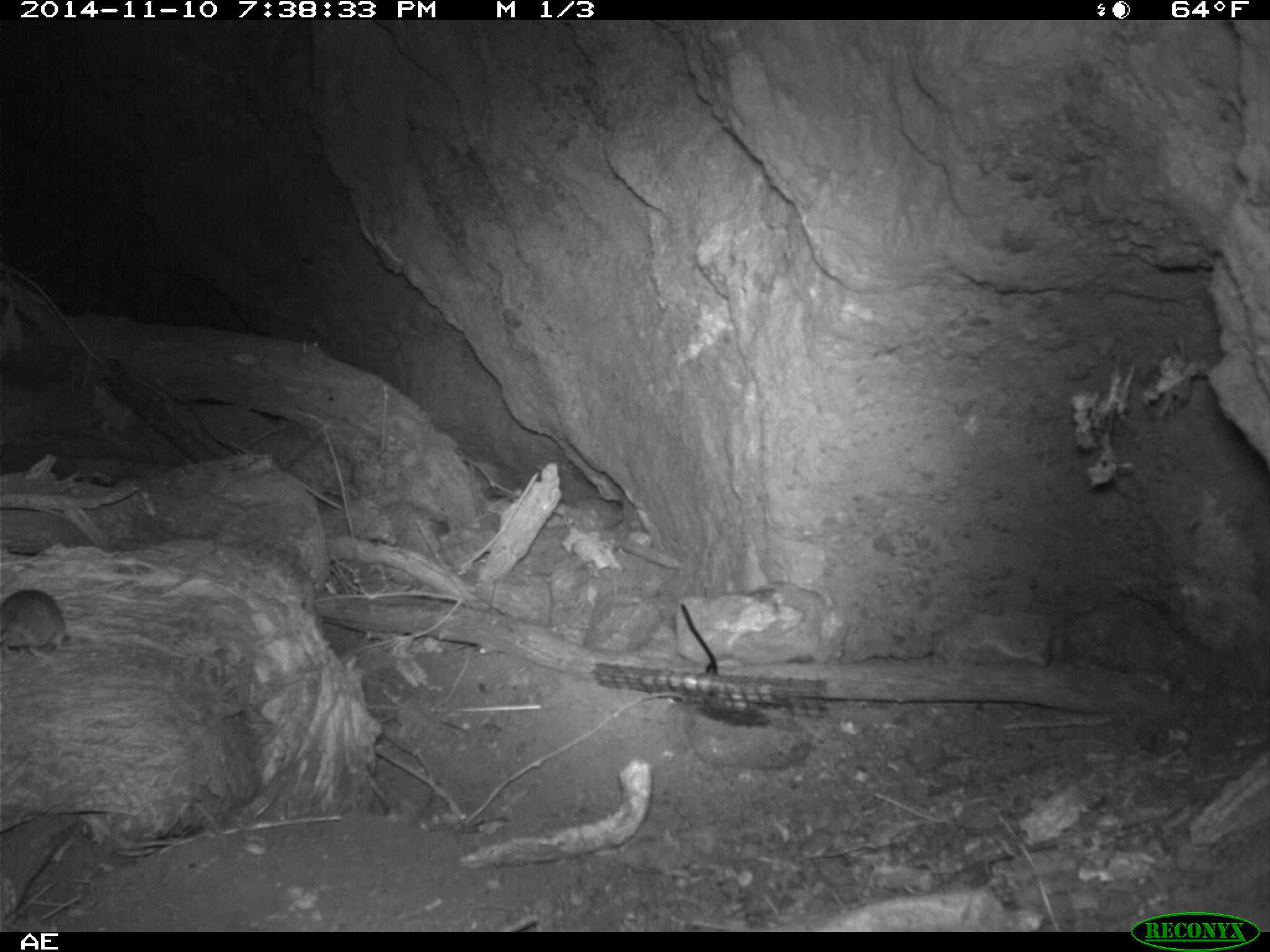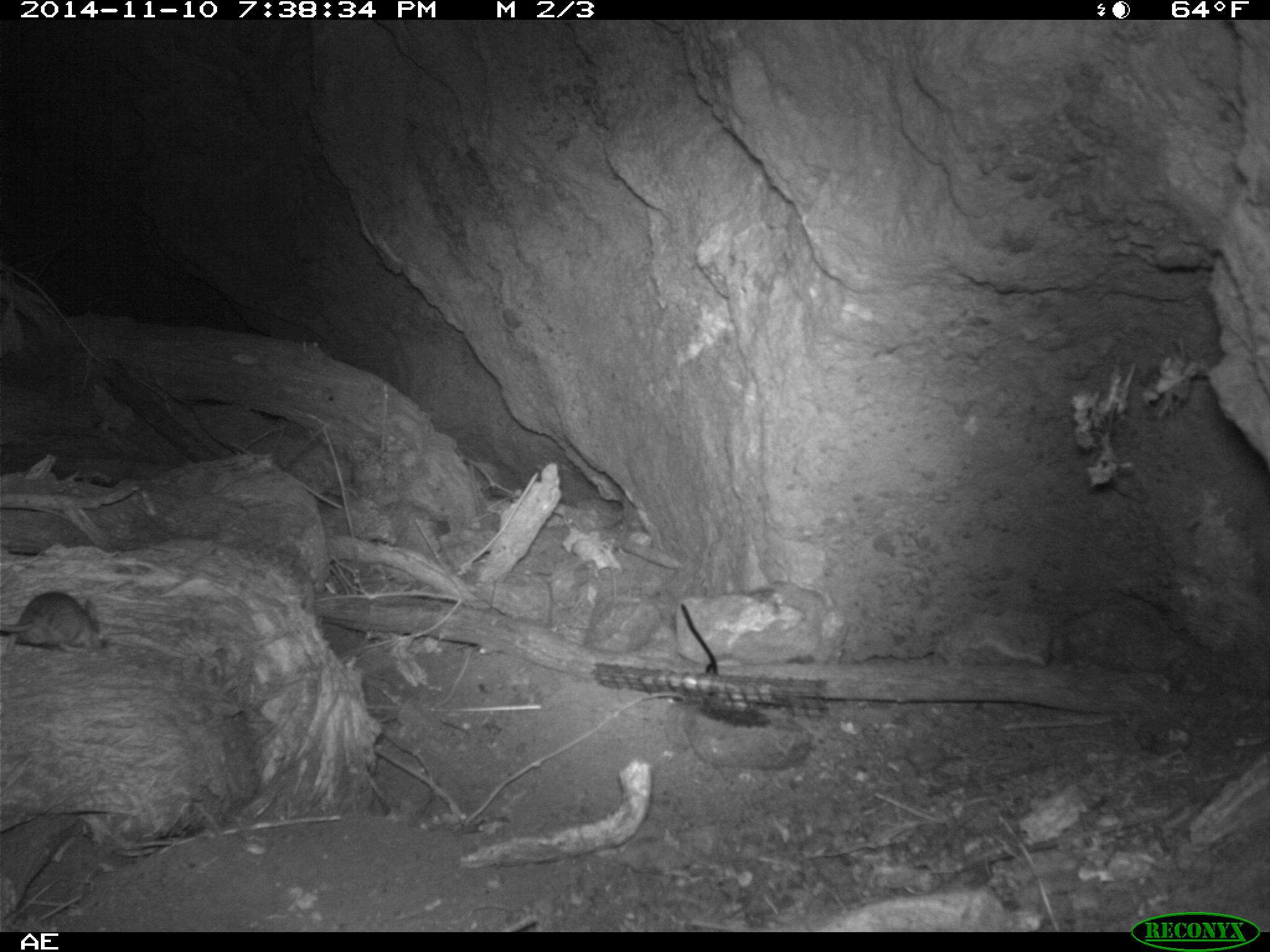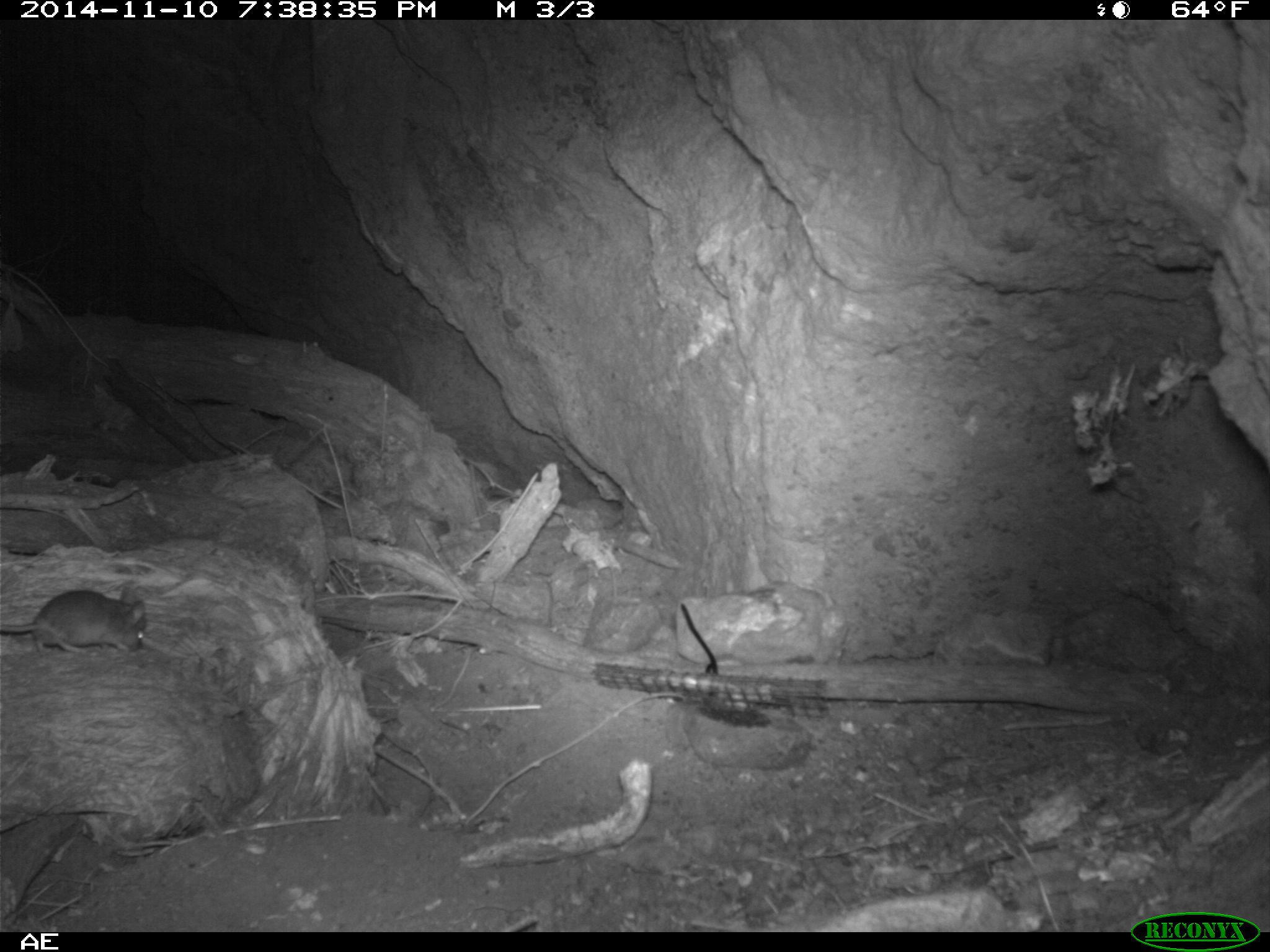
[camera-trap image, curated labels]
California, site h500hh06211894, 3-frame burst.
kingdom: Animalia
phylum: Chordata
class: Mammalia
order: Rodentia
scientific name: Rodentia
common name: rodent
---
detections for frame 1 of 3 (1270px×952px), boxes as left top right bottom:
rodent: 0 588 65 656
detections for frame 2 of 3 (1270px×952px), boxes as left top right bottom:
rodent: 0 592 106 652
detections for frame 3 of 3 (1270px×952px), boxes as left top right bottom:
rodent: 0 589 146 653